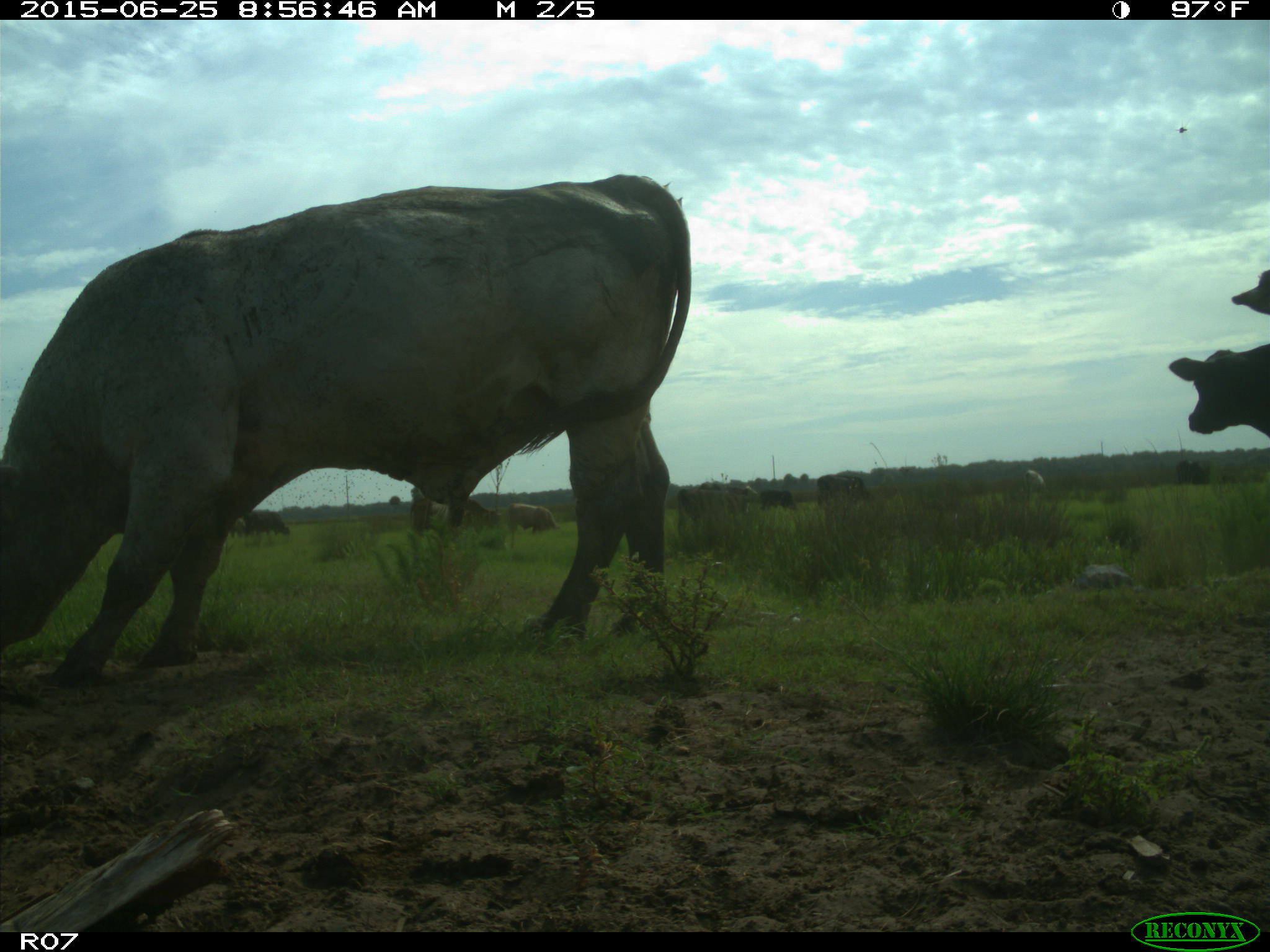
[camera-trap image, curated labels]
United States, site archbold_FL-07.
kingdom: Animalia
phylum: Chordata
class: Mammalia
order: Artiodactyla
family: Bovidae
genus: Bos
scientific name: Bos taurus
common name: domestic cow